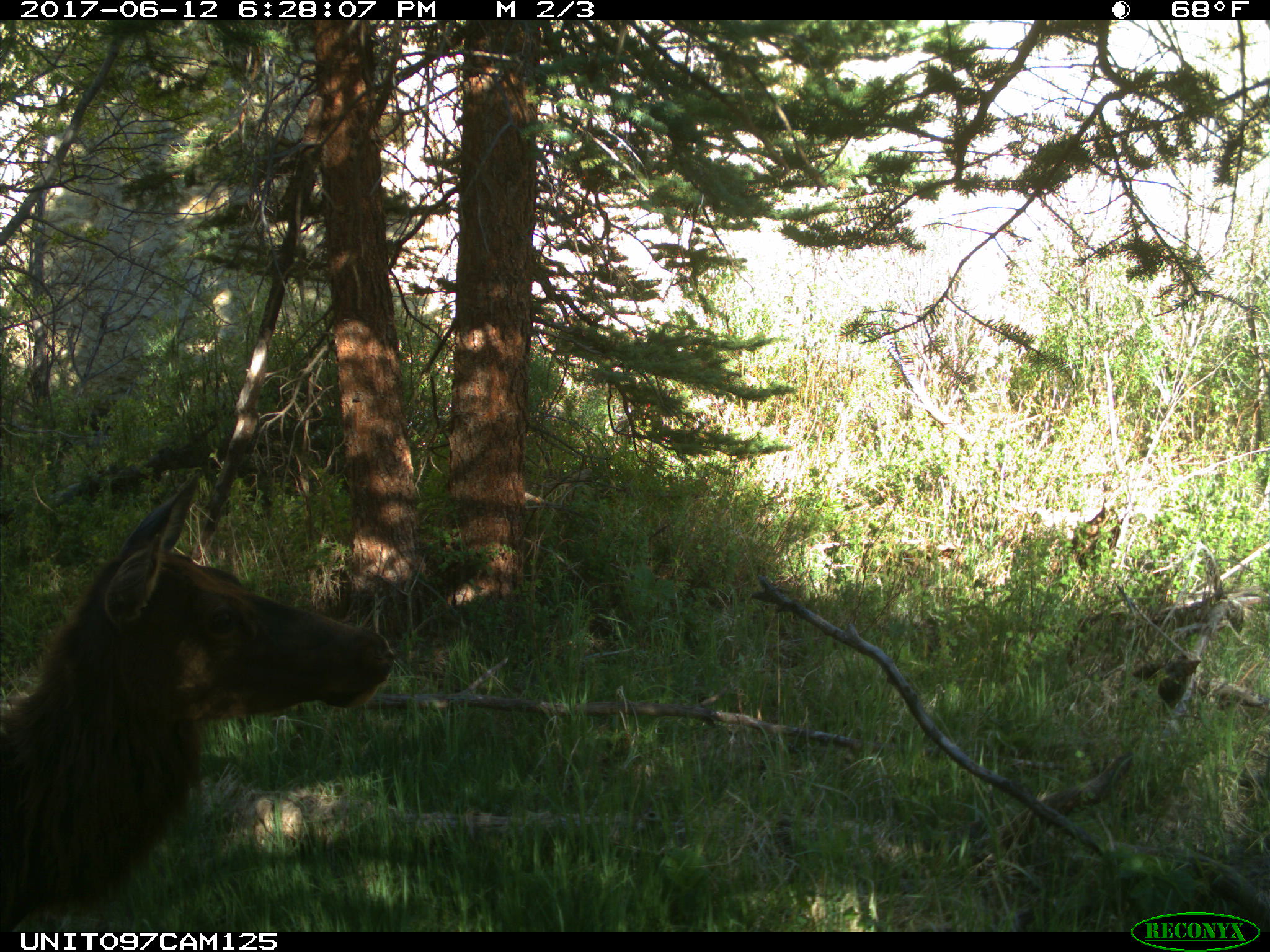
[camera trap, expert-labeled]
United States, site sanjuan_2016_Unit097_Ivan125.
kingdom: Animalia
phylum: Chordata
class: Mammalia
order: Artiodactyla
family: Cervidae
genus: Cervus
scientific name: Cervus elaphus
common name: red deer